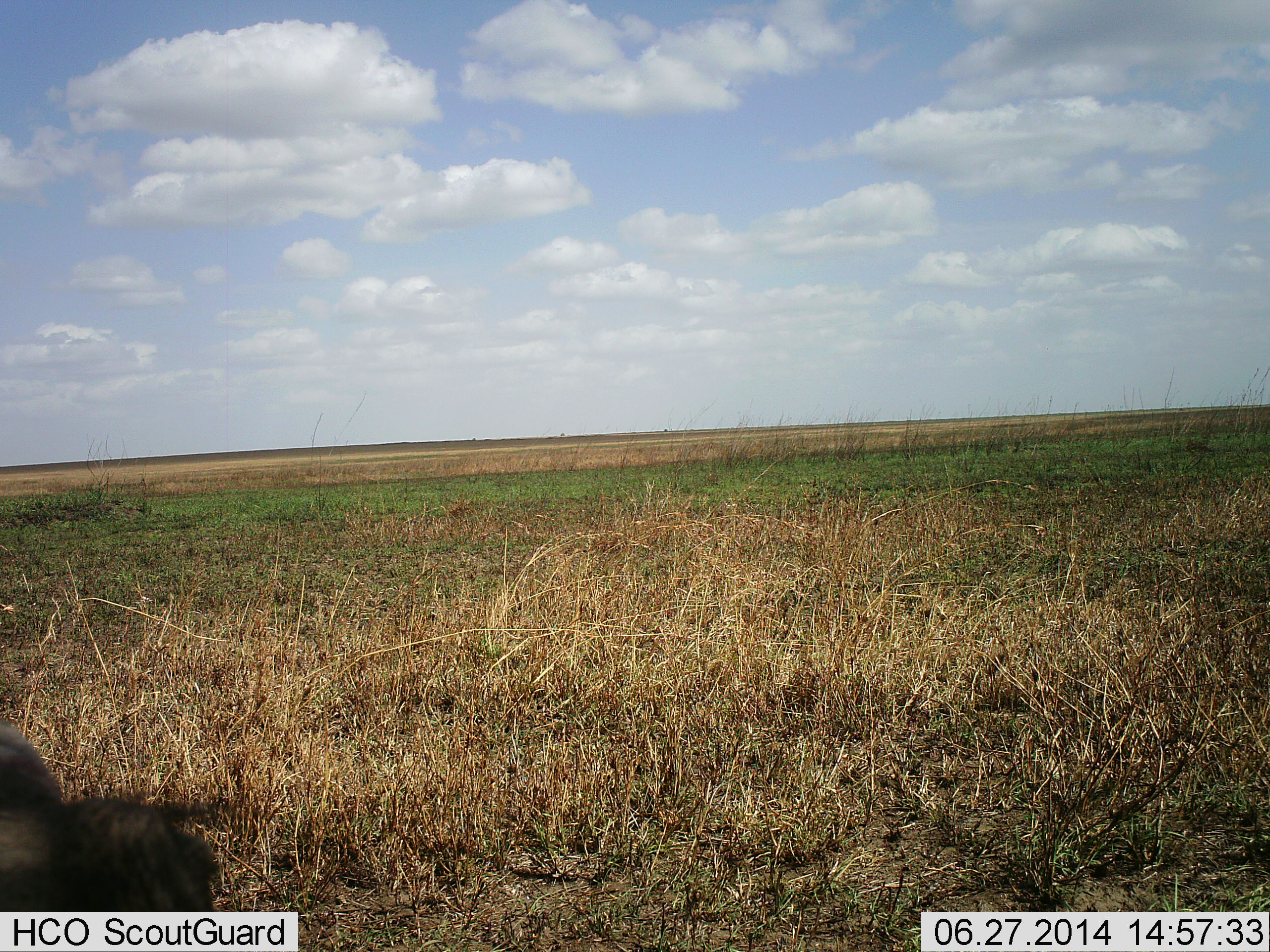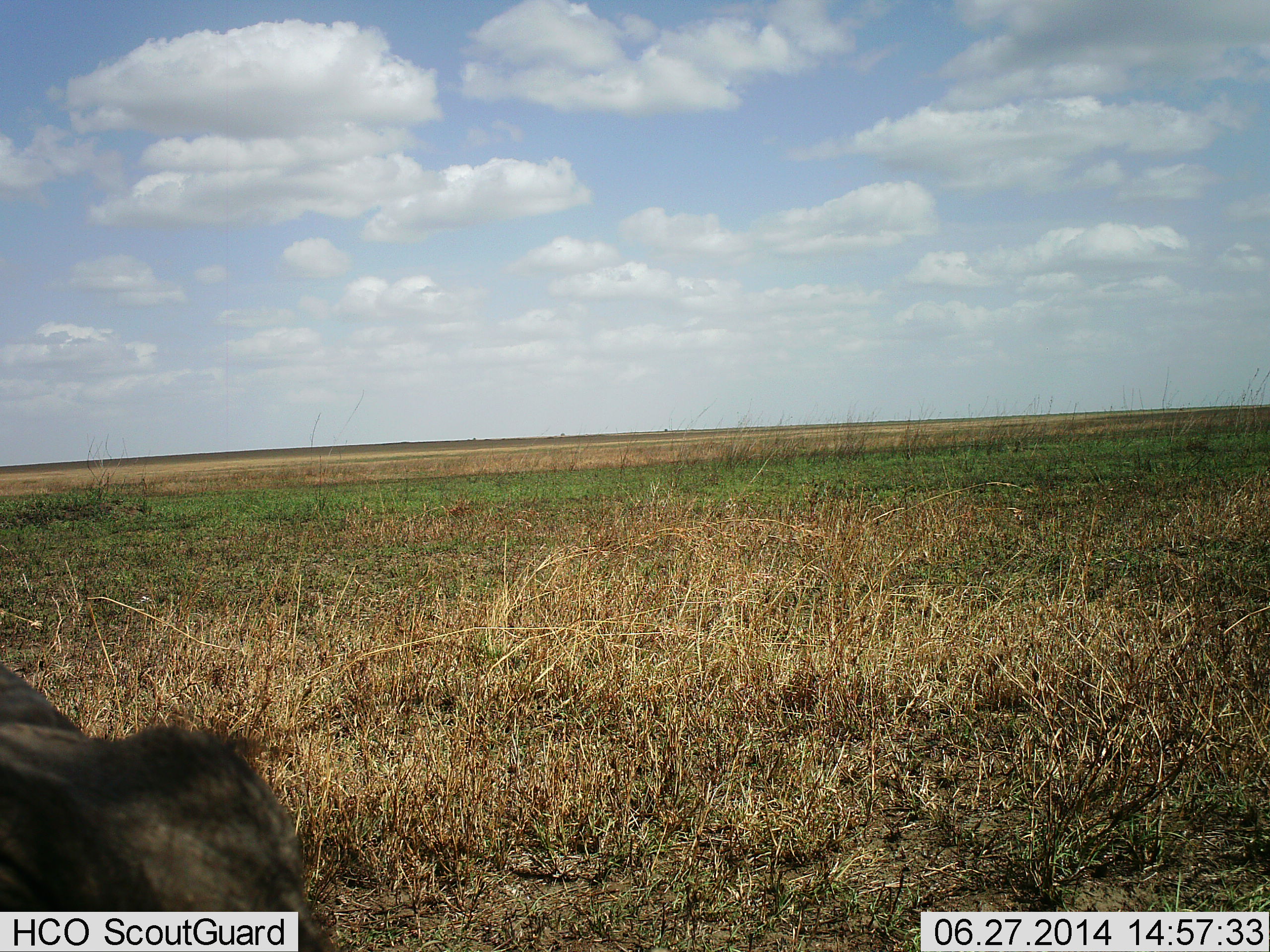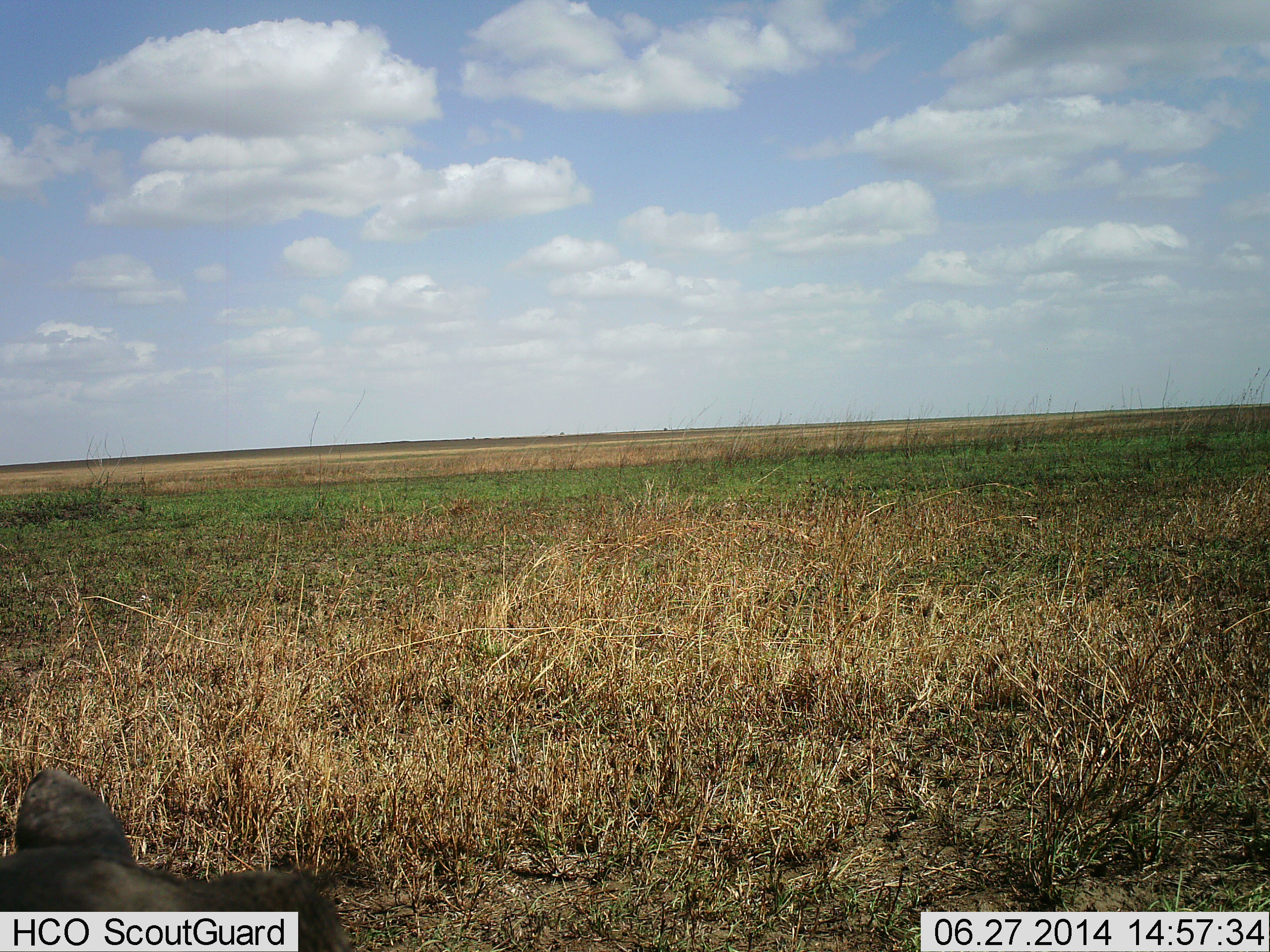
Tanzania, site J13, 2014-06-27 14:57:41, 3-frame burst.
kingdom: Animalia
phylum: Chordata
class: Mammalia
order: Artiodactyla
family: Suidae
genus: Phacochoerus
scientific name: Phacochoerus africanus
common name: warthog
Warthog (Phacochoerus africanus), count 1. Behavior (volunteer vote fractions): standing 50%, resting 0%, moving 62%, interacting 0%. Young present (vote fraction): 0%. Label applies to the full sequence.